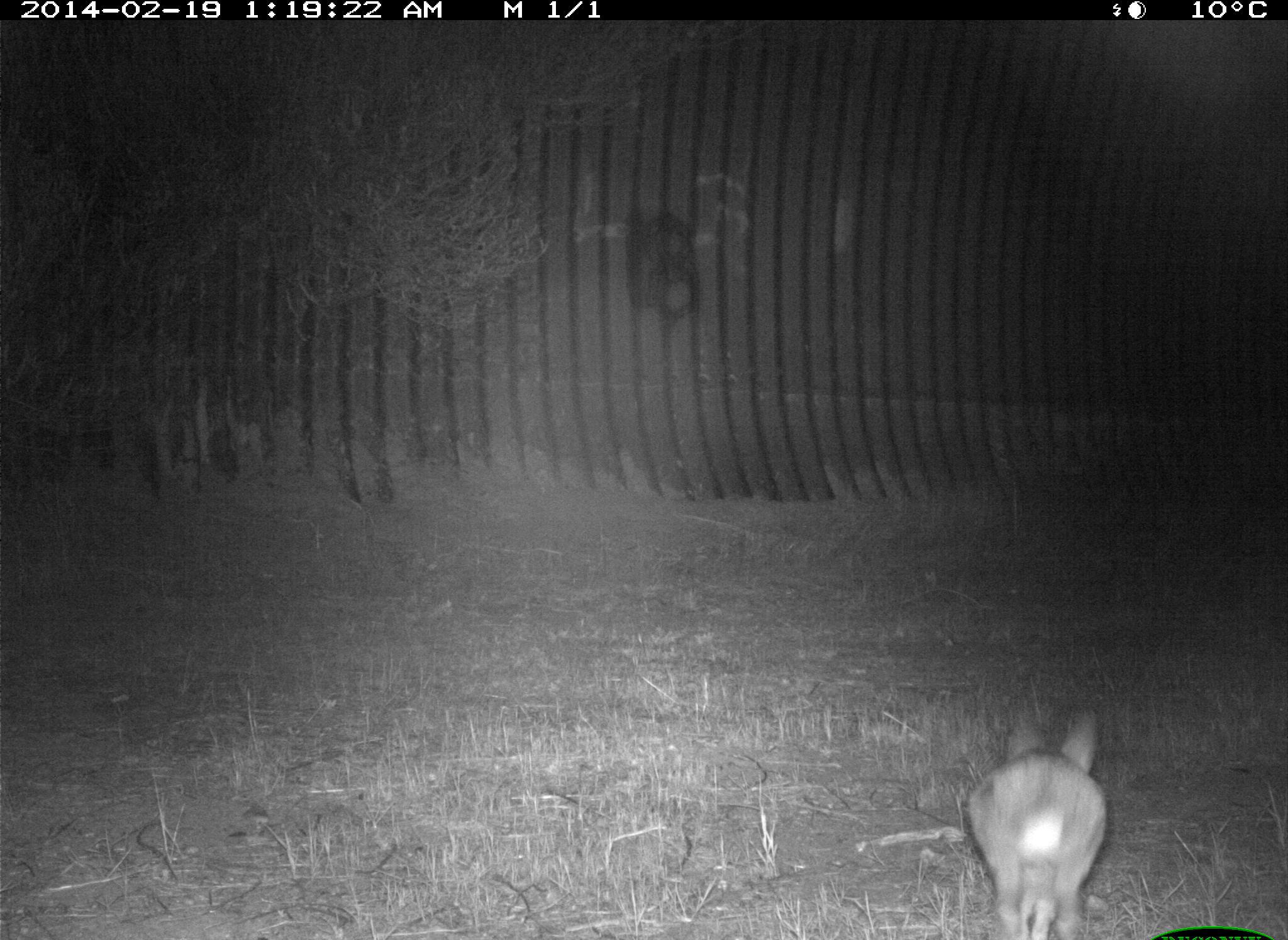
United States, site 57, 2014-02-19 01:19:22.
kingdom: Animalia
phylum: Chordata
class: Mammalia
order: Lagomorpha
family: Leporidae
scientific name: Leporidae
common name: rabbits and hares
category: rabbit